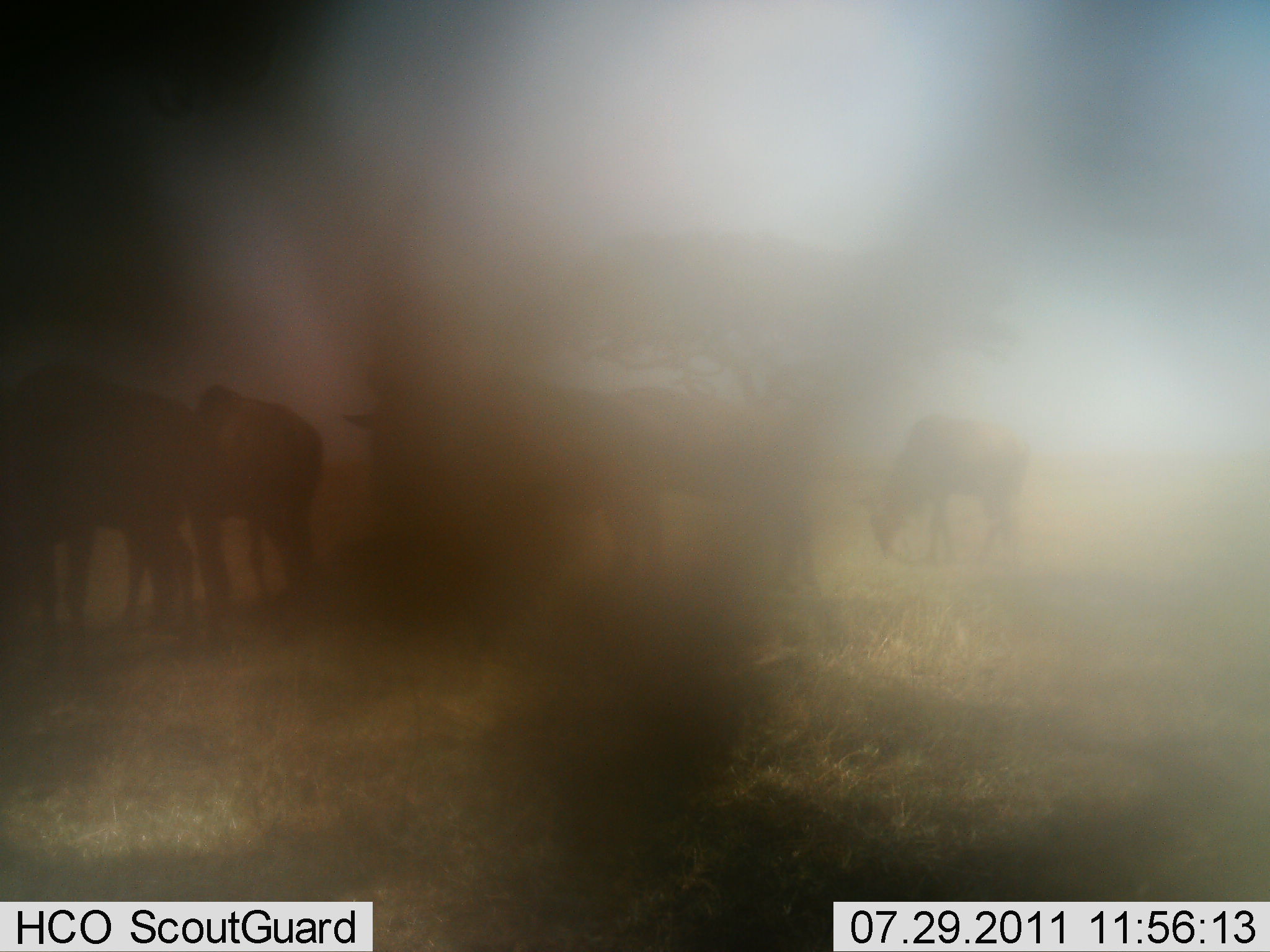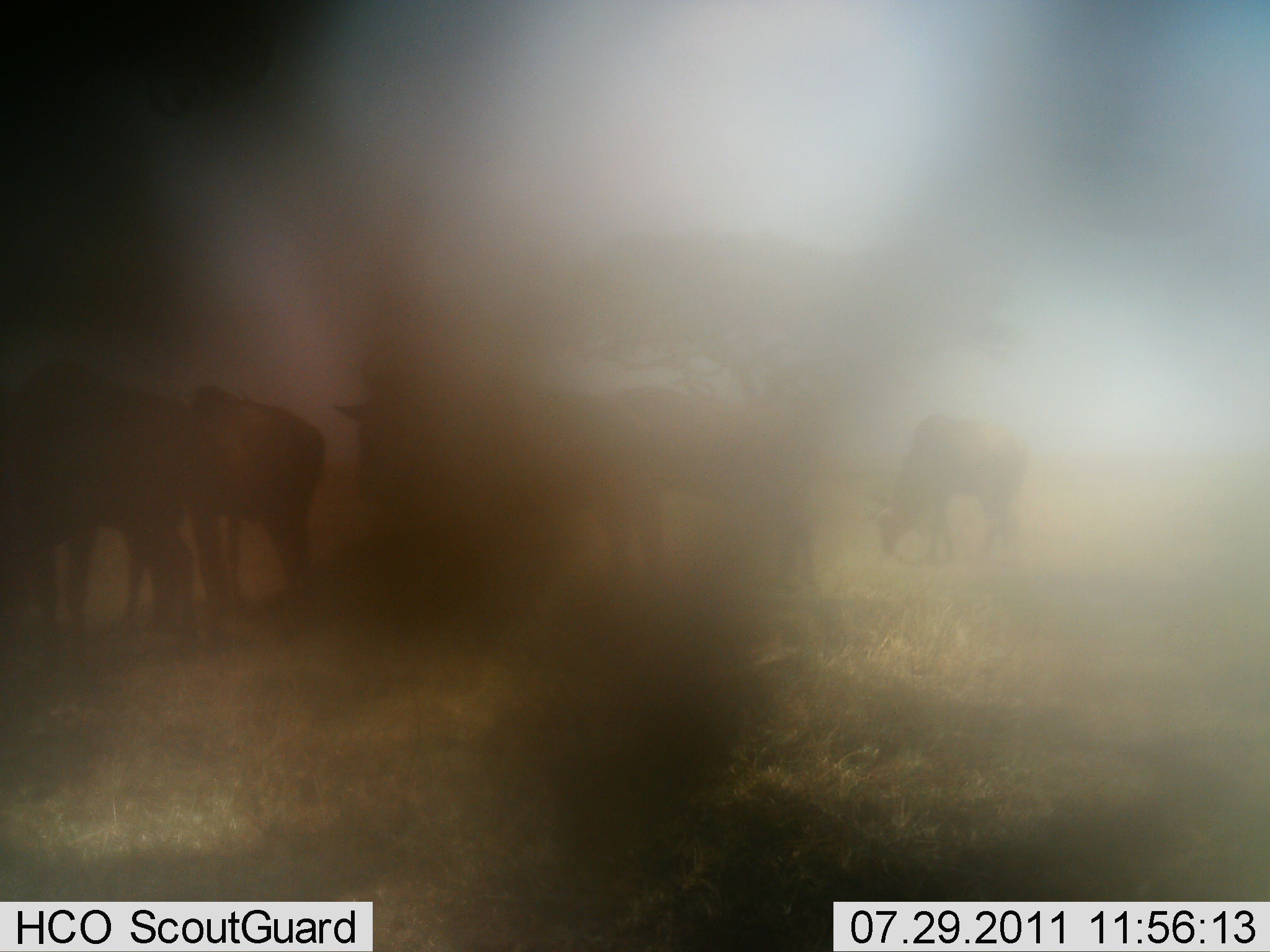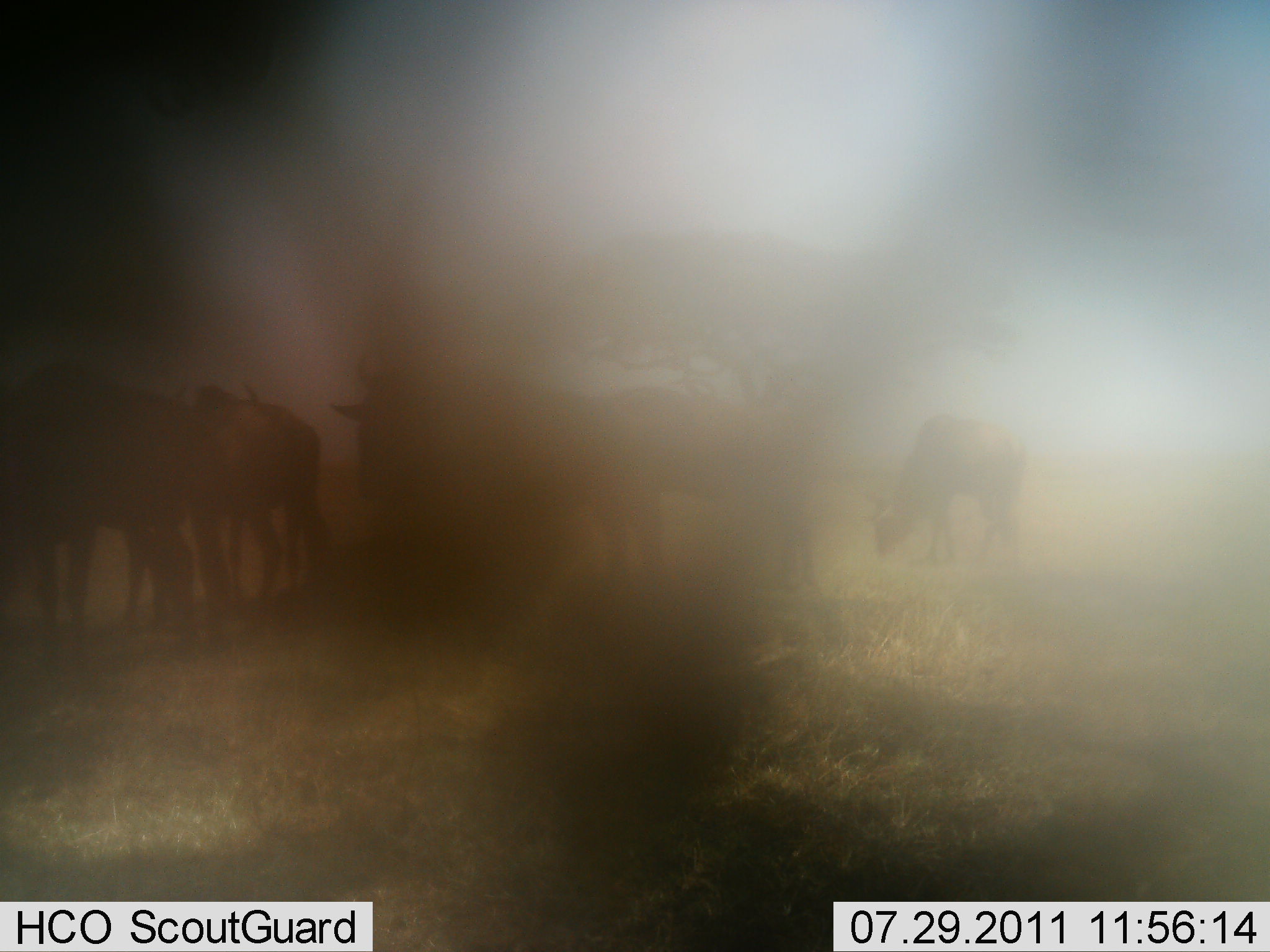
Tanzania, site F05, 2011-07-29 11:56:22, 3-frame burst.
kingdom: Animalia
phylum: Chordata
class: Mammalia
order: Artiodactyla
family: Bovidae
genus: Connochaetes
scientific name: Connochaetes taurinus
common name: blue wildebeest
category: wildebeest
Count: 5.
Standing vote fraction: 70%.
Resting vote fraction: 0%.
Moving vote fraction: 10%.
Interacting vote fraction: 0%.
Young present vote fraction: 0%.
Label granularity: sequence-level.